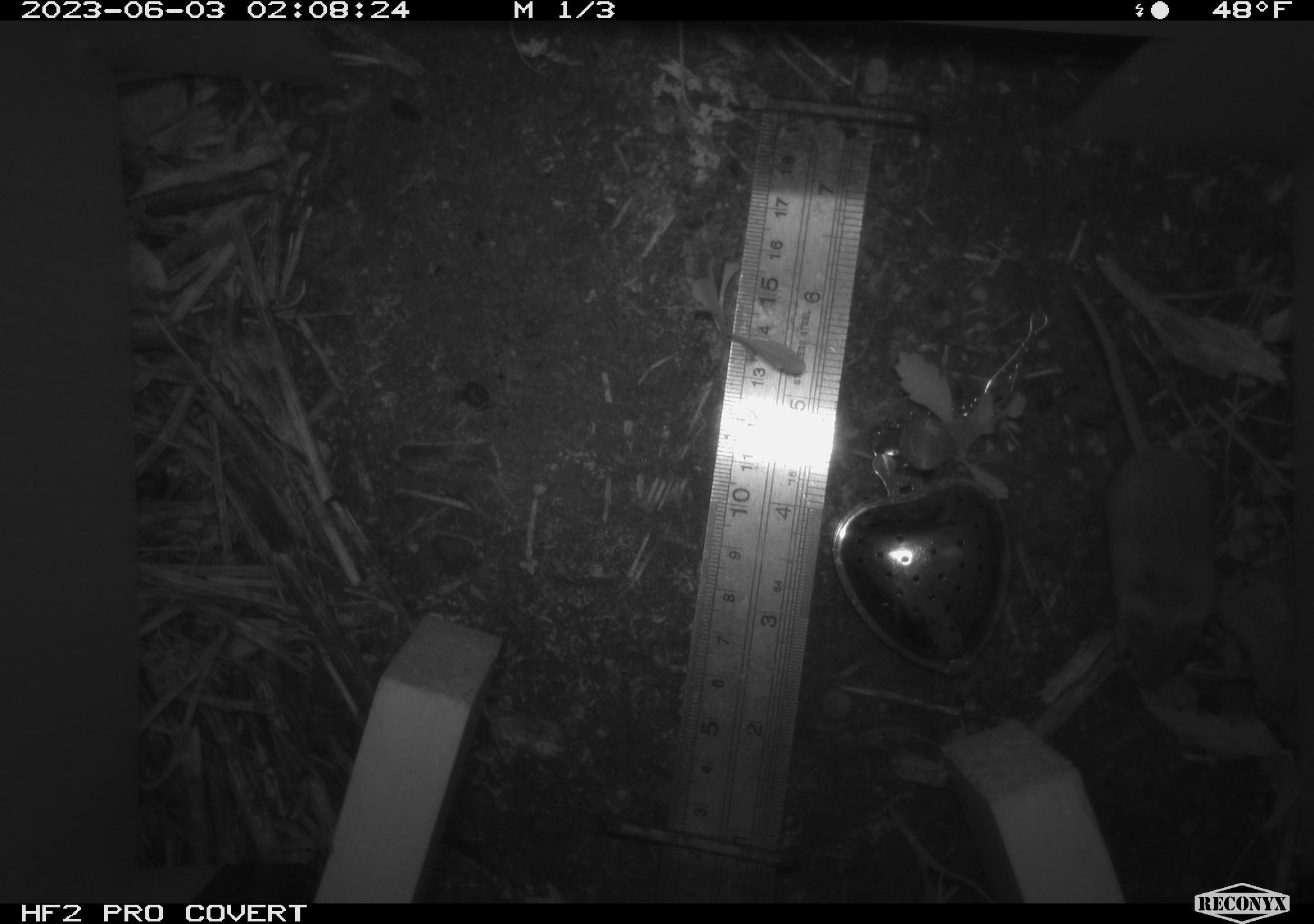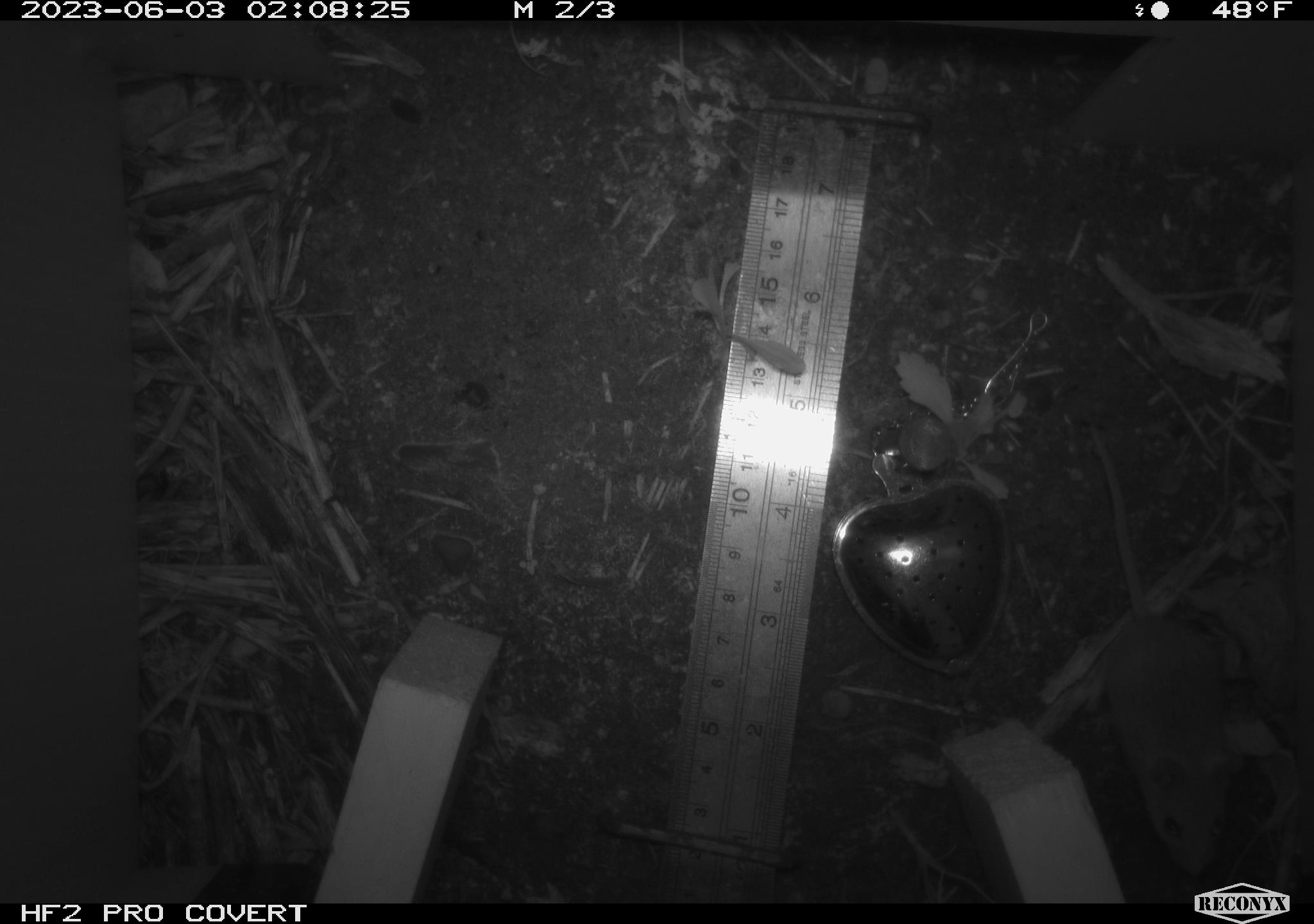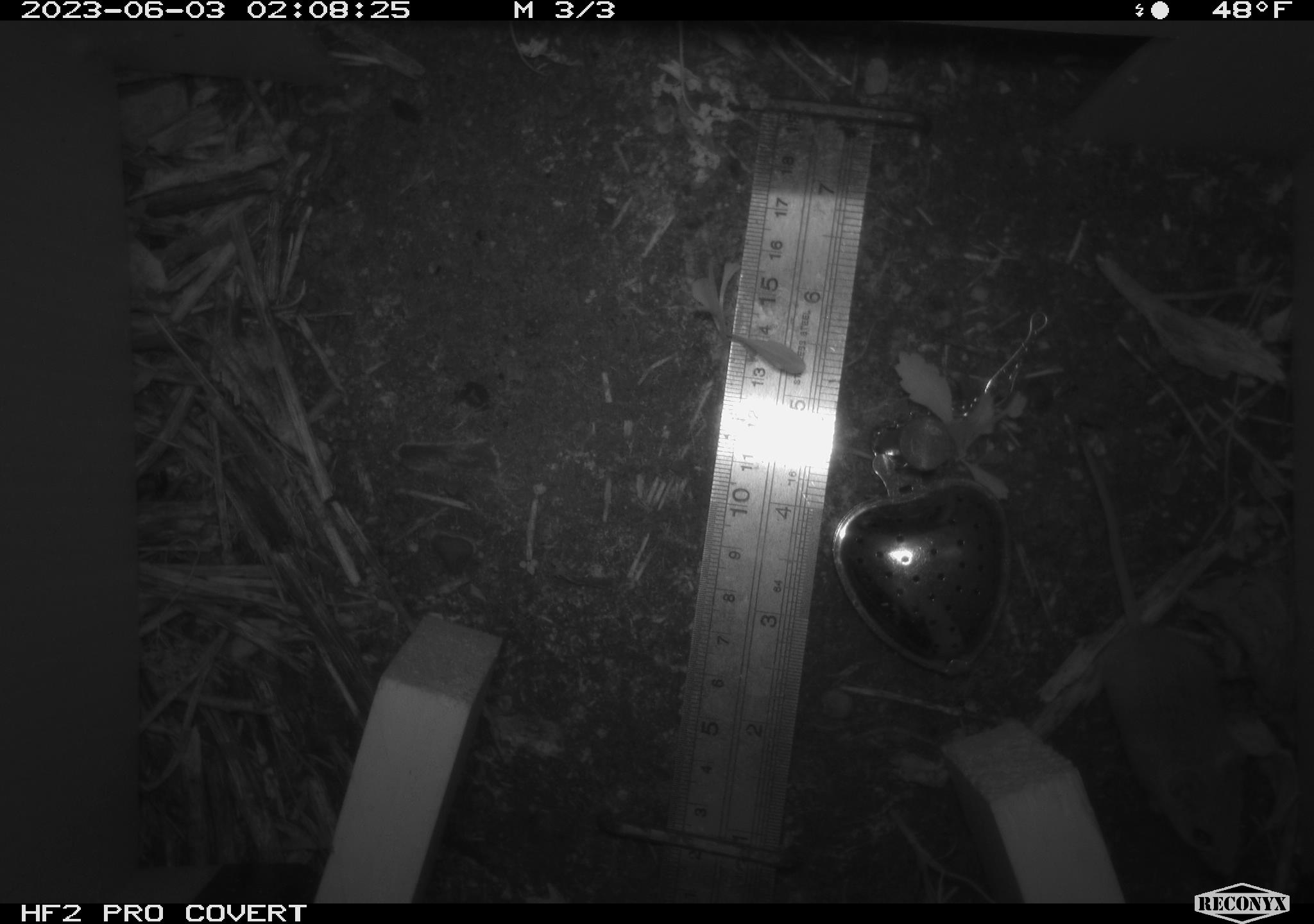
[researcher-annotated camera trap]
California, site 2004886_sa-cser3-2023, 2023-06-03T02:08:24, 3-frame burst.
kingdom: Animalia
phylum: Chordata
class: Mammalia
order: Rodentia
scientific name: Rodentia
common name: mouse species